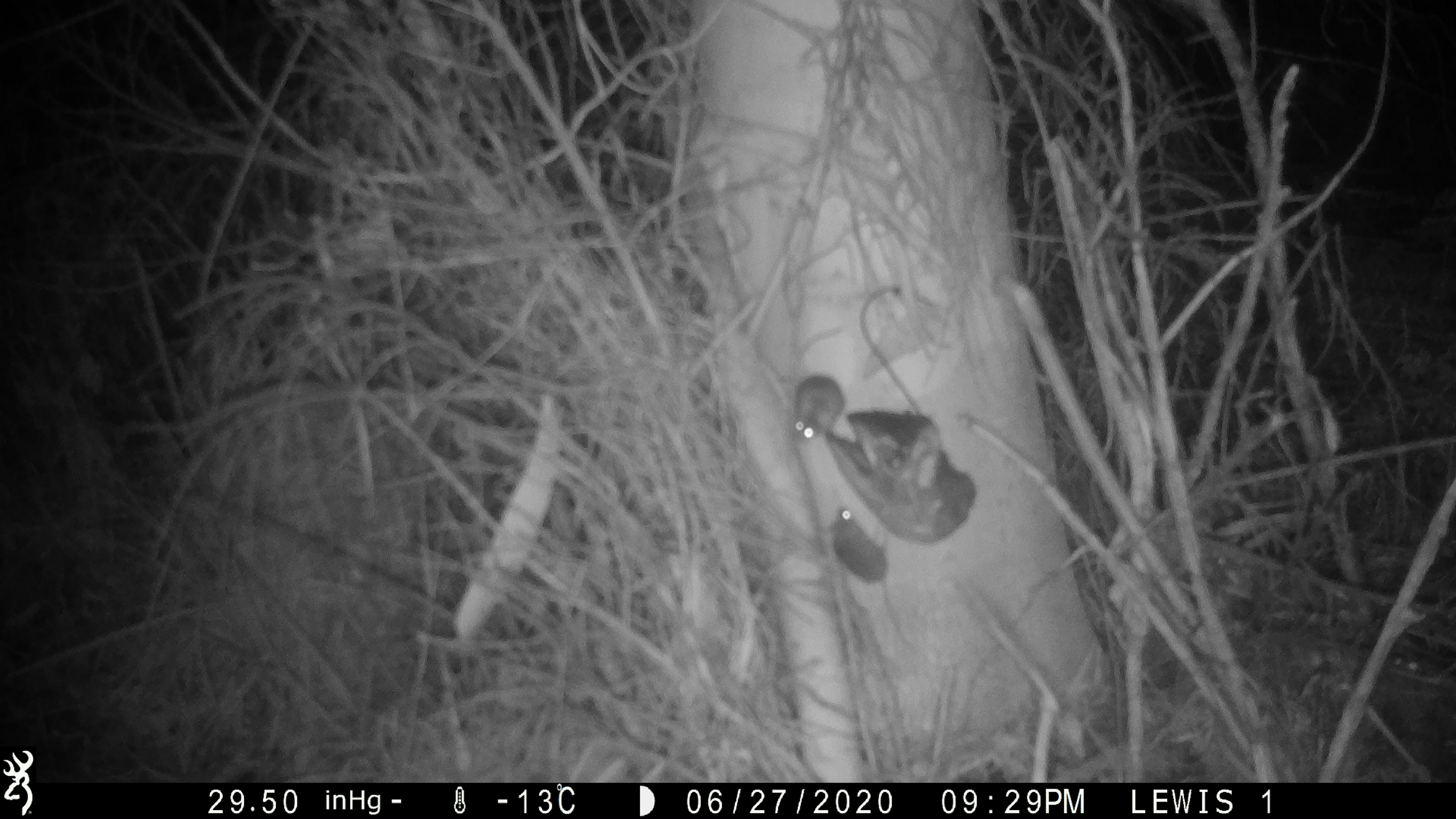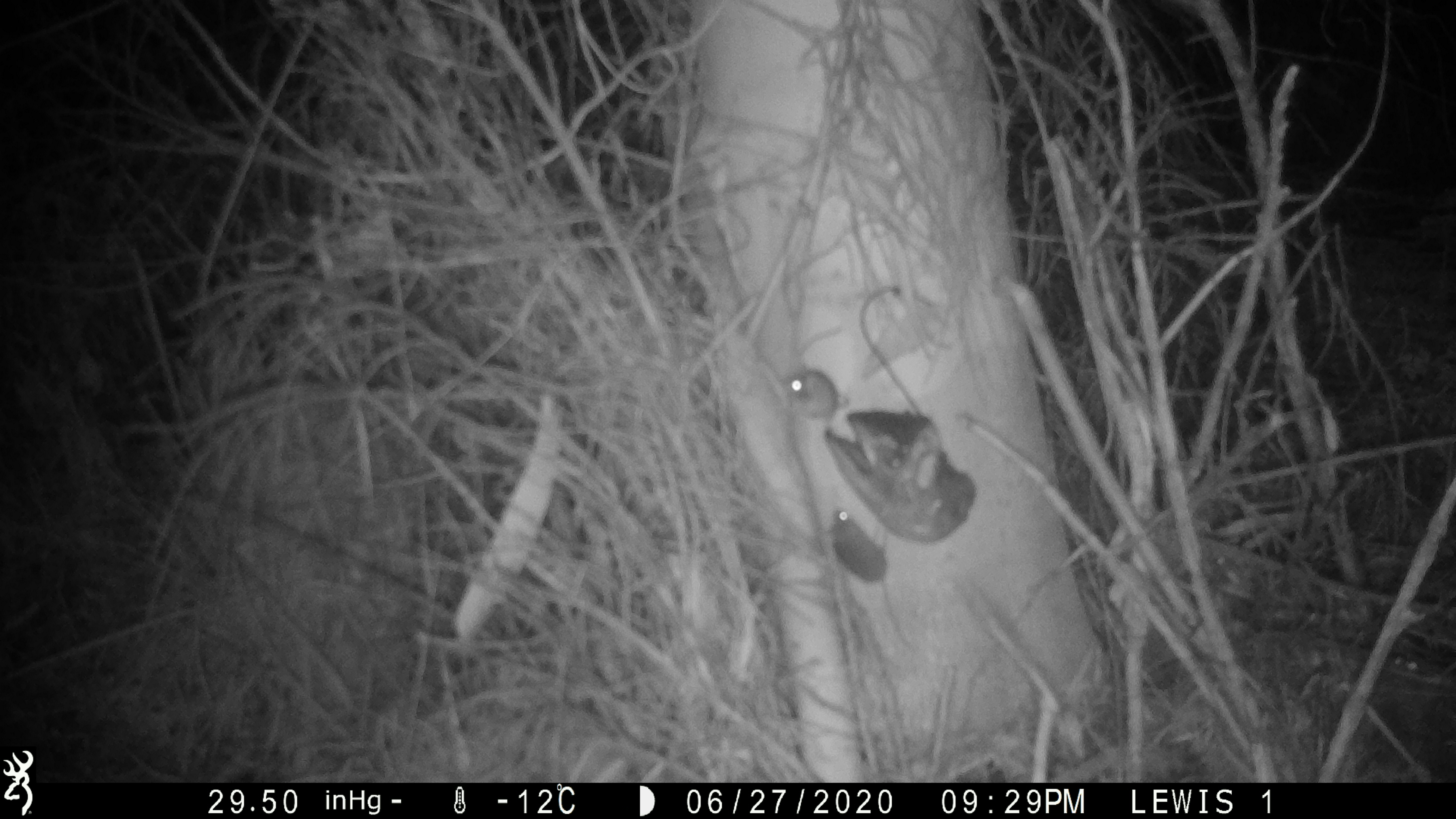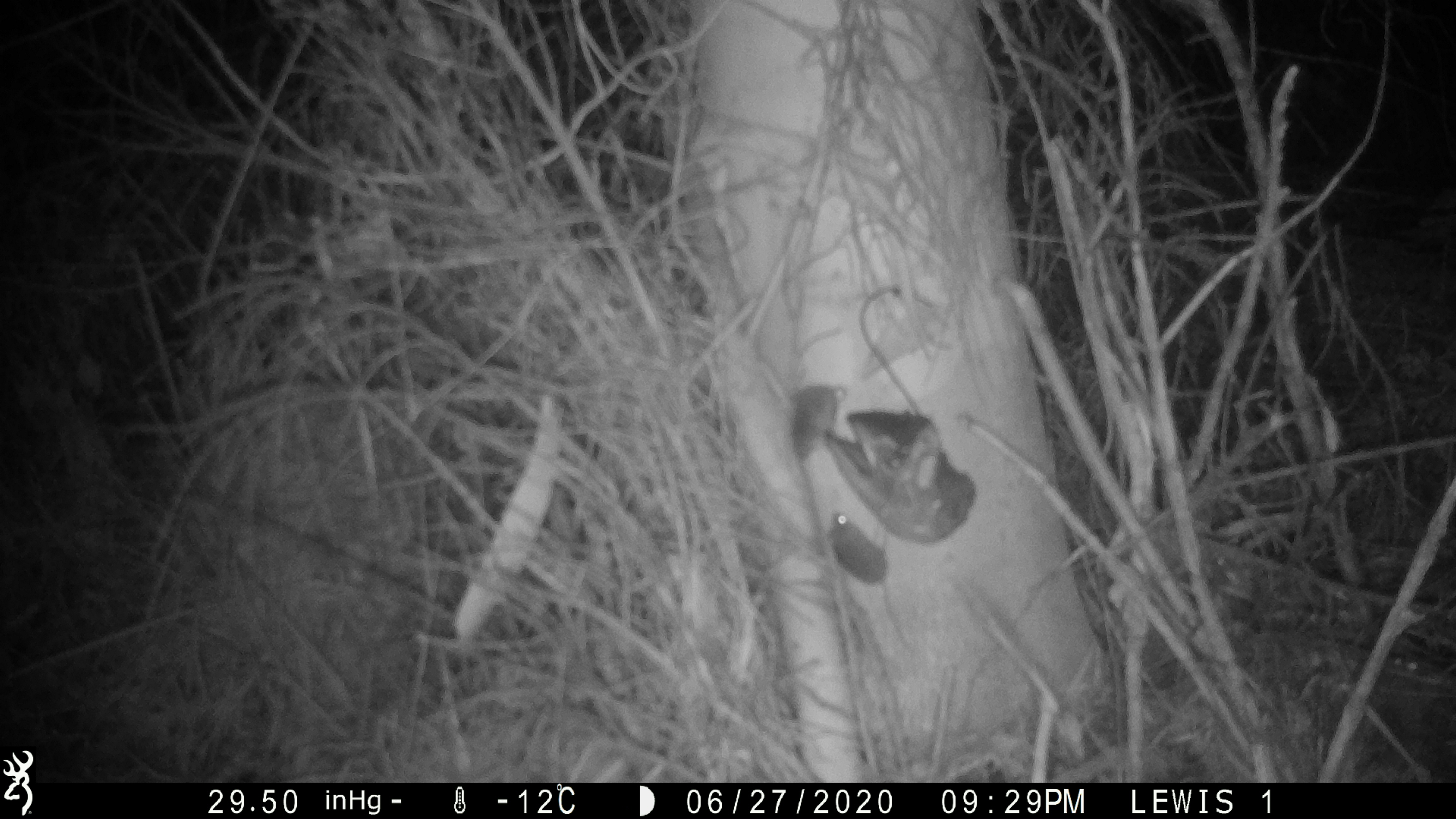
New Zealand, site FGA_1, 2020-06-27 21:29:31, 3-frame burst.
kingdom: Animalia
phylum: Chordata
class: Mammalia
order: Rodentia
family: Muridae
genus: Mus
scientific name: Mus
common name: mouse